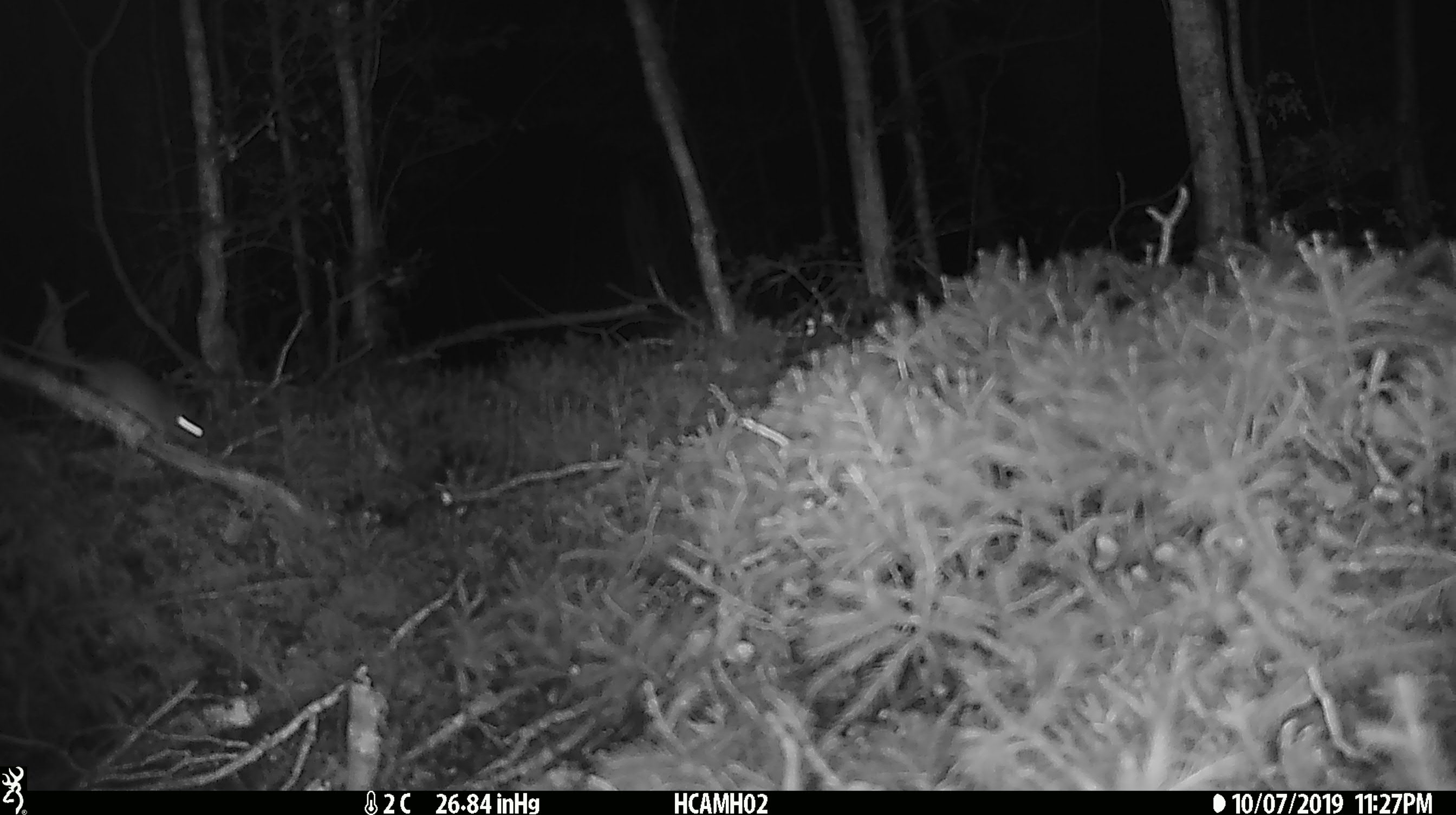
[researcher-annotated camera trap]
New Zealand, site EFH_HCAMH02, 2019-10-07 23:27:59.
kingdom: Animalia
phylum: Chordata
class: Mammalia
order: Rodentia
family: Muridae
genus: Mus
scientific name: Mus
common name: mouse